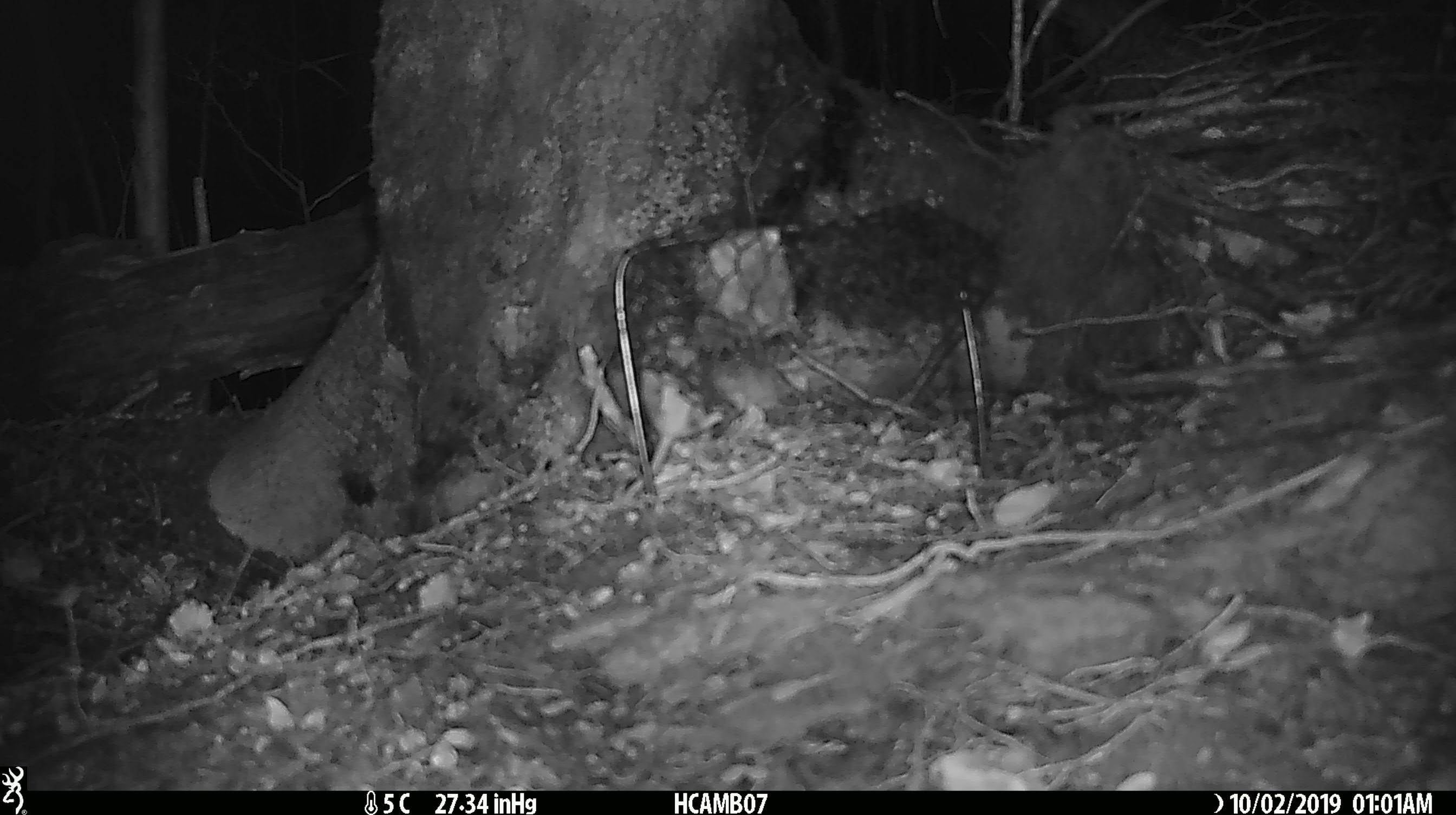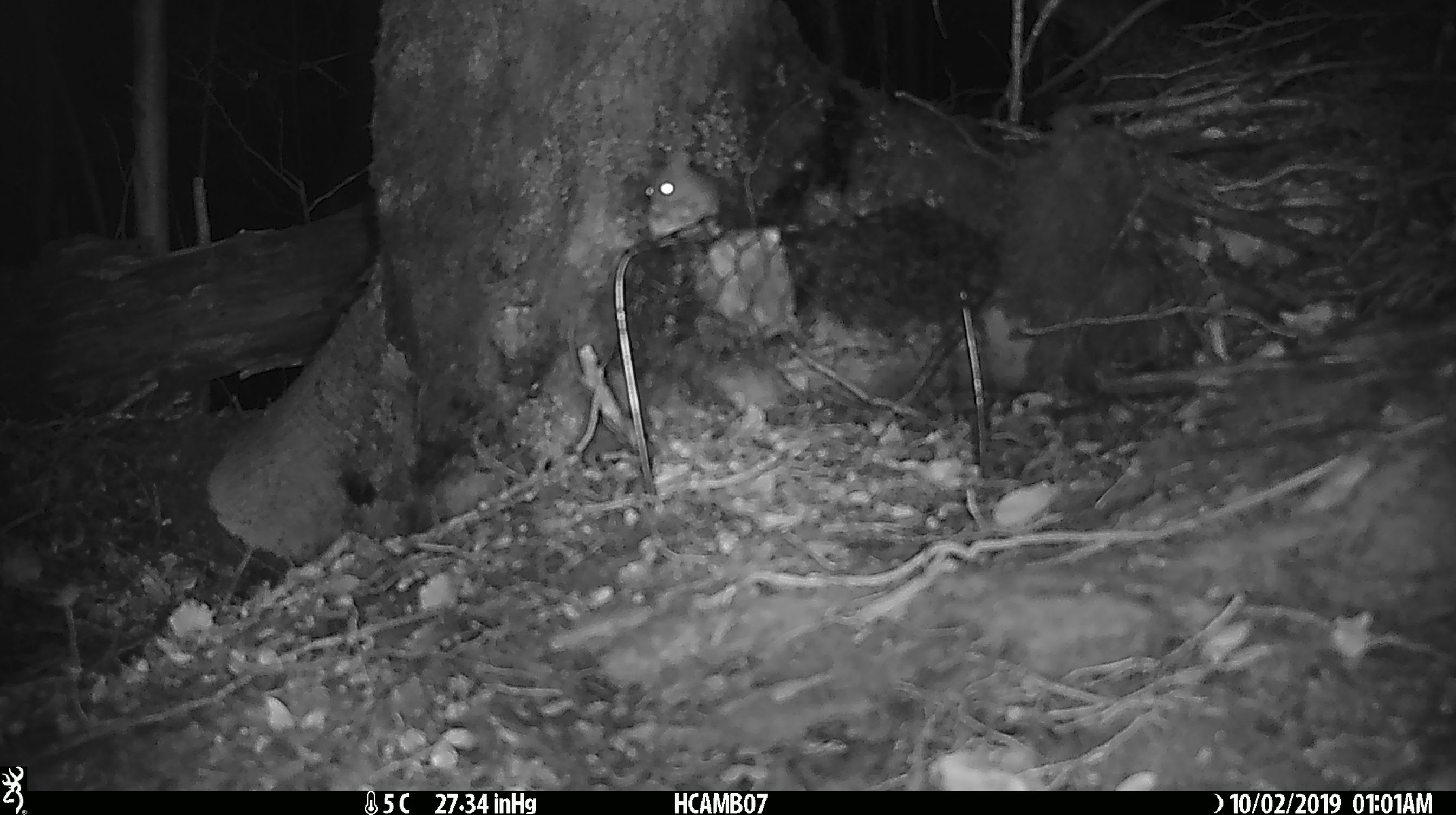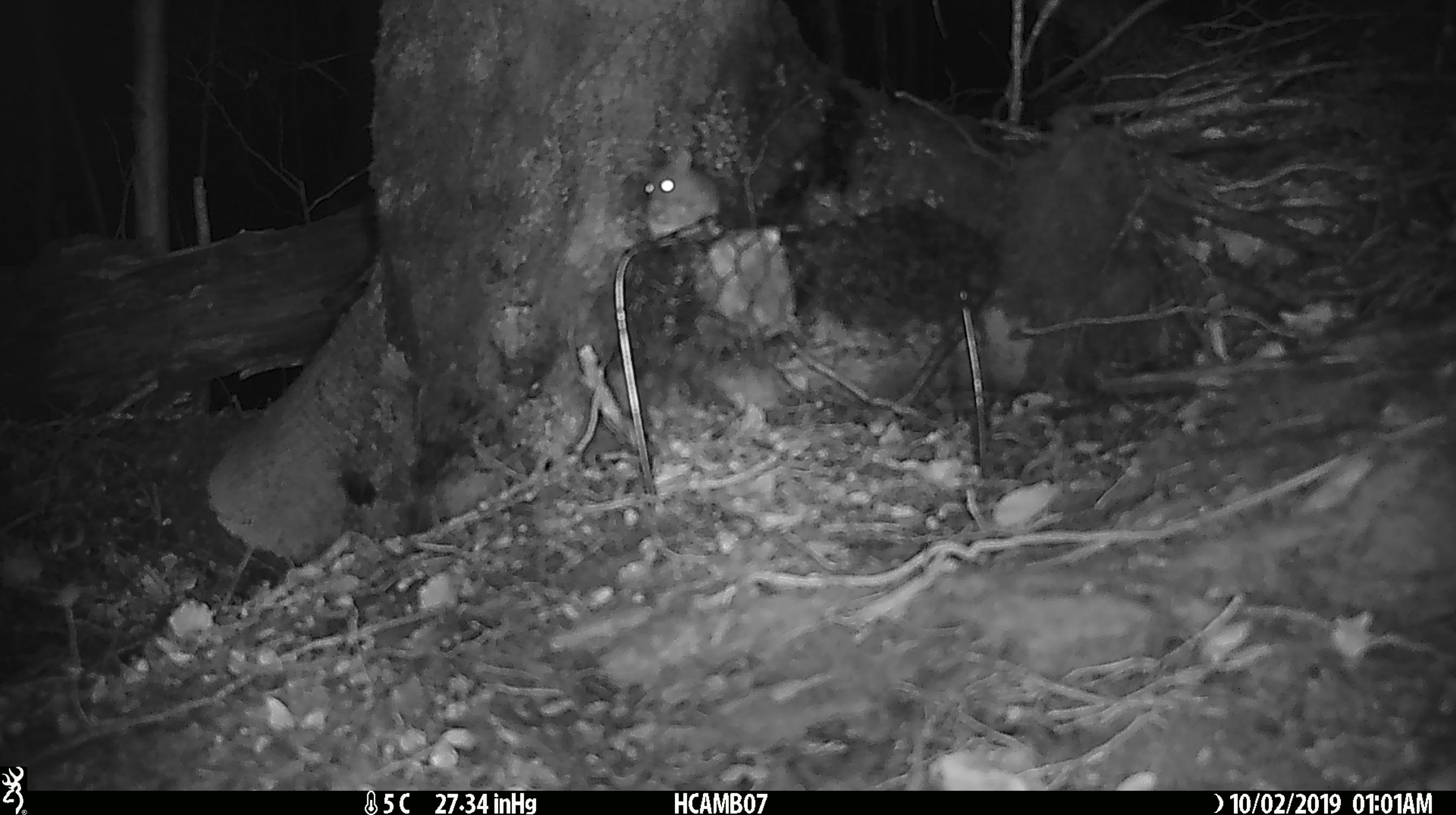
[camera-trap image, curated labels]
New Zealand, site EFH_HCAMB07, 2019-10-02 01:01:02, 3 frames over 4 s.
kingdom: Animalia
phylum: Chordata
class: Mammalia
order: Rodentia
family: Muridae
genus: Mus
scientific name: Mus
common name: mouse